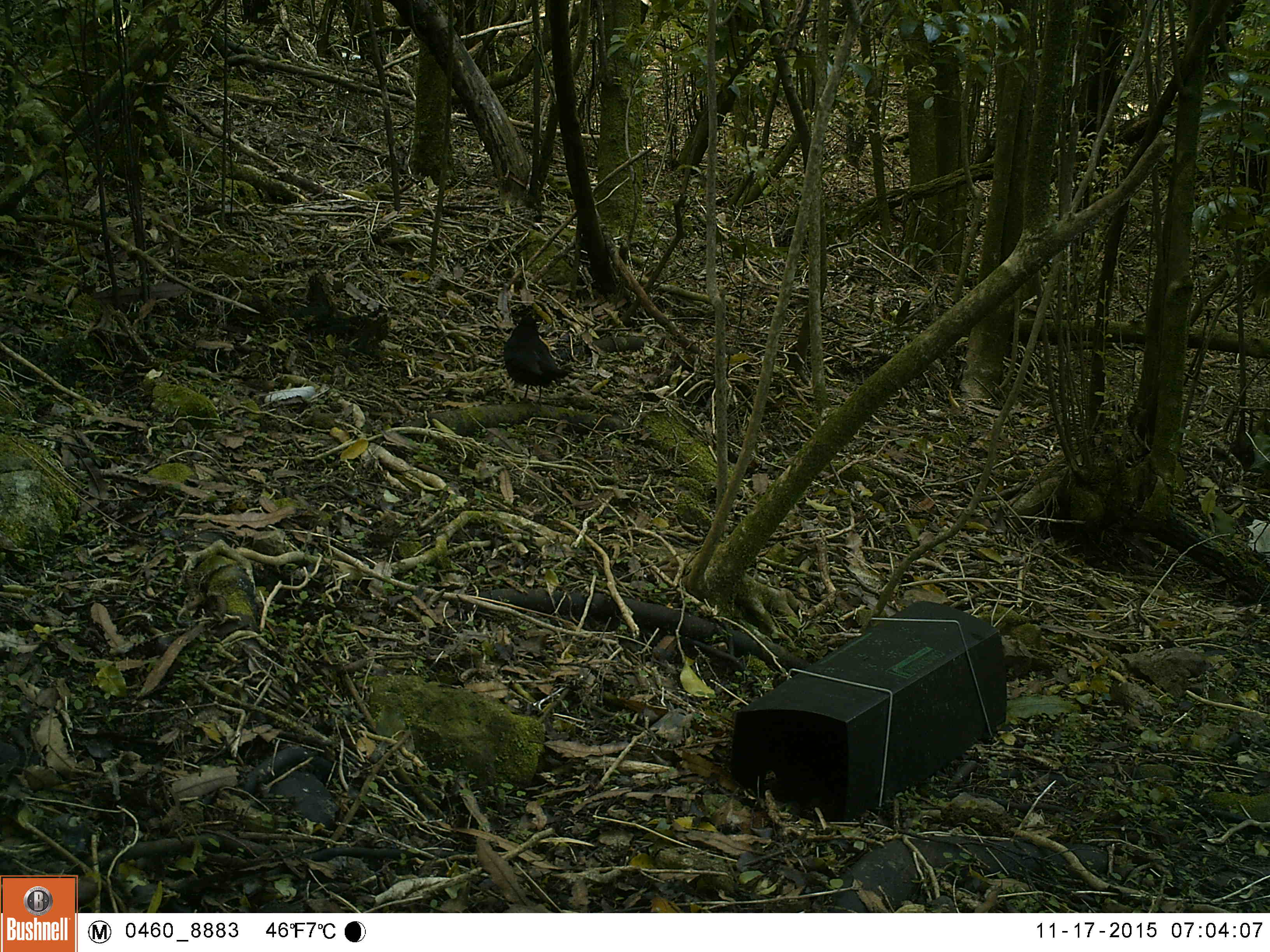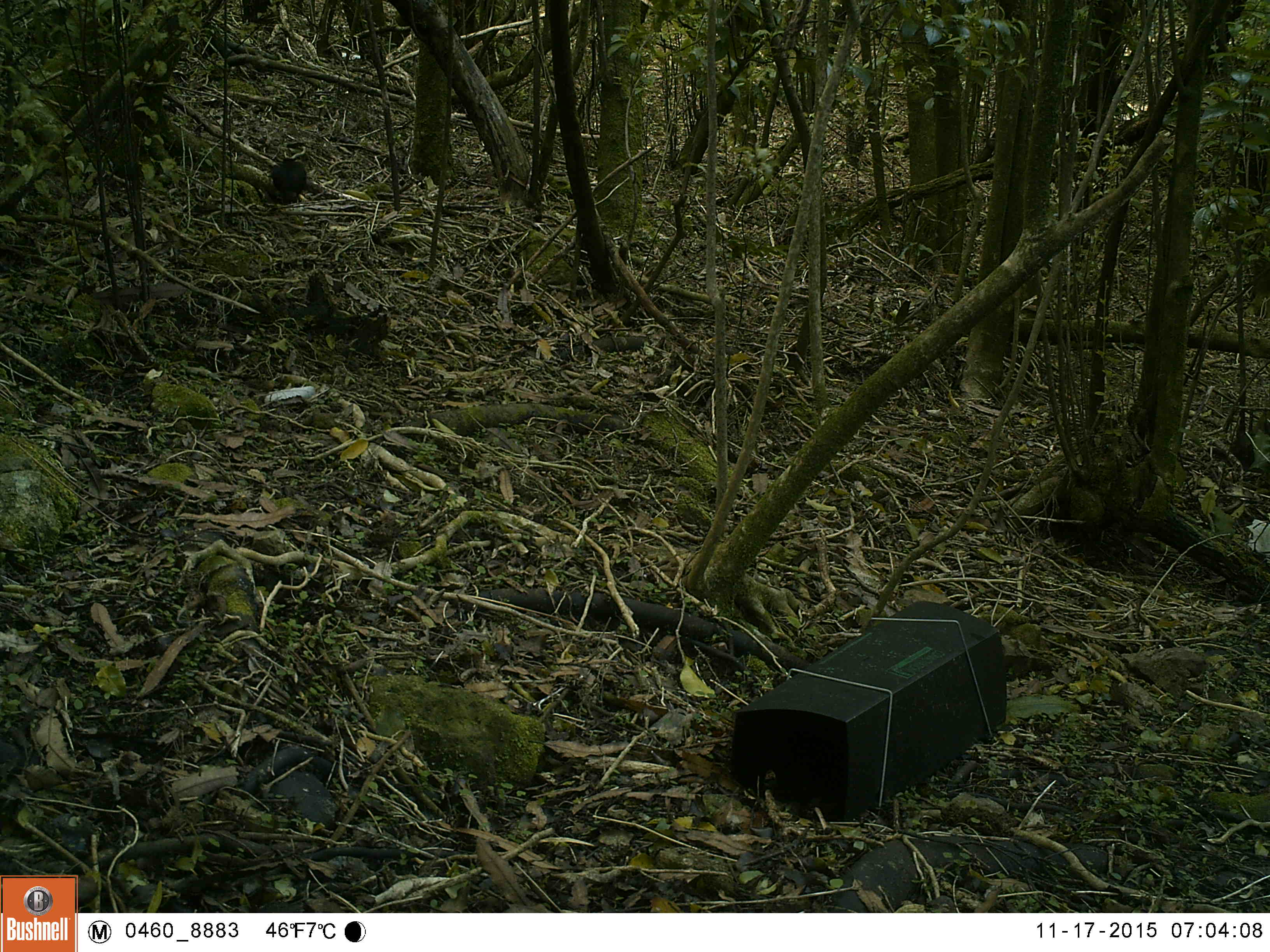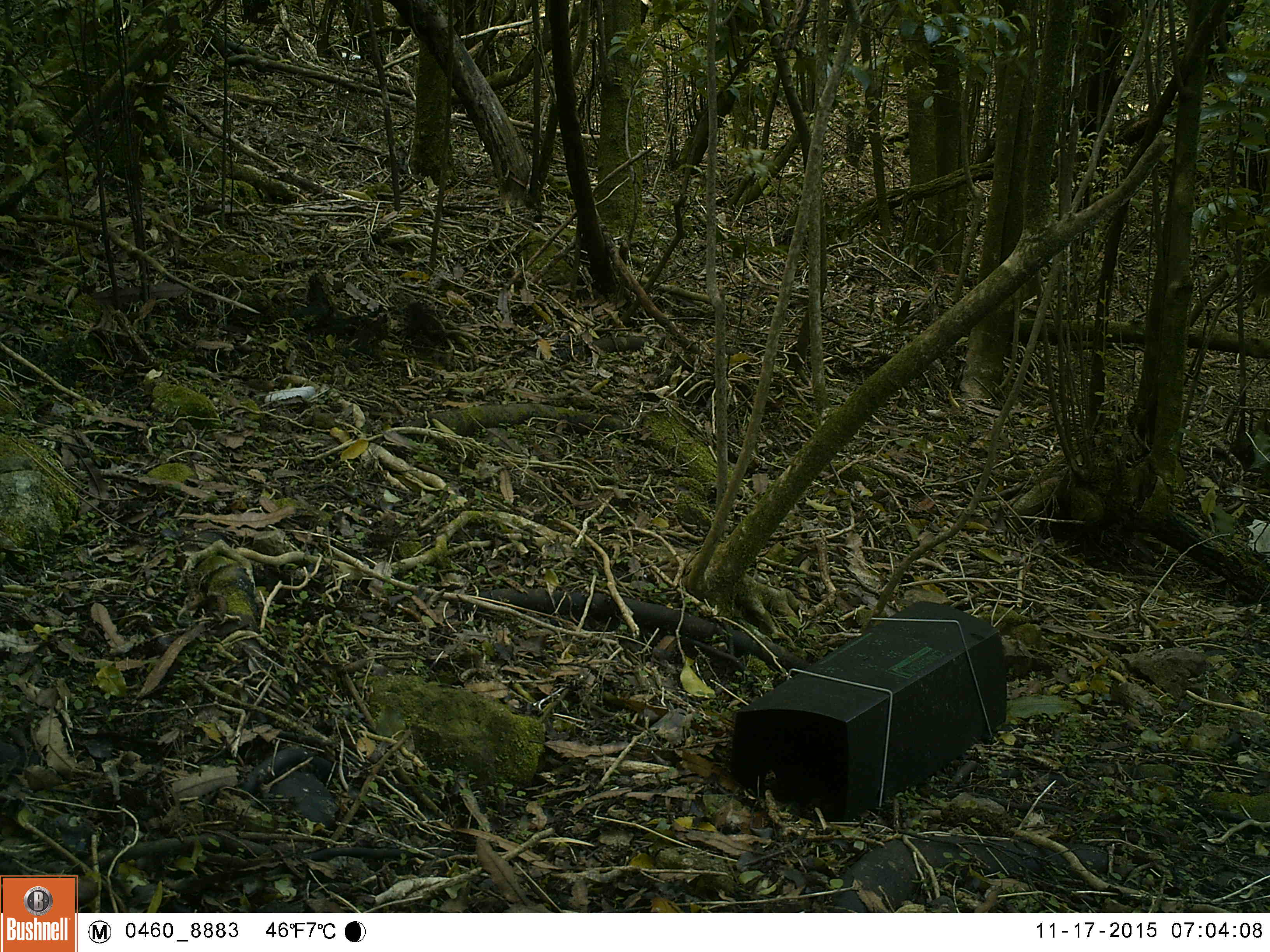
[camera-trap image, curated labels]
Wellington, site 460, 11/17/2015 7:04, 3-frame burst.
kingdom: Animalia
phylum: Chordata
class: Aves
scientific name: Aves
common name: bird